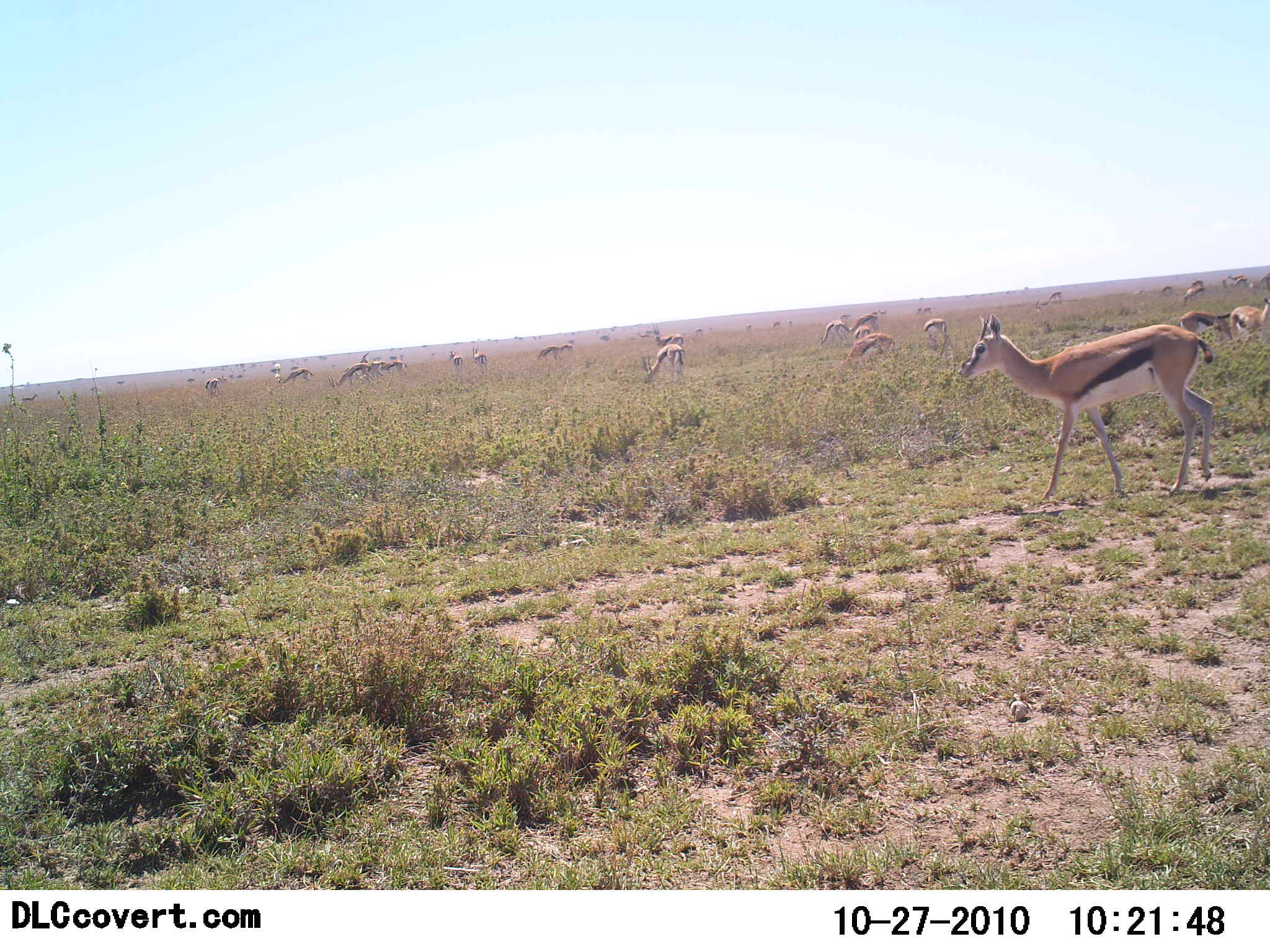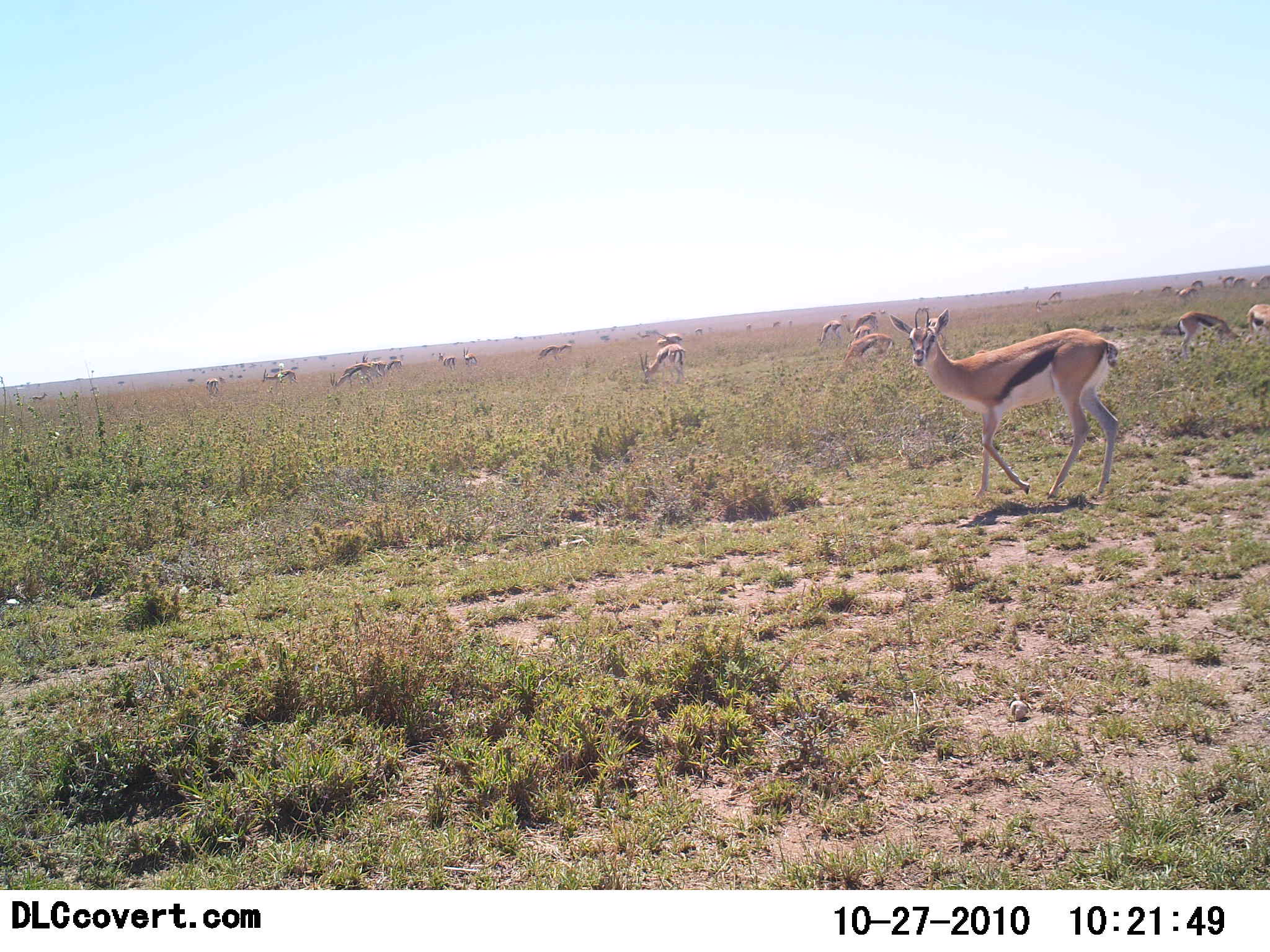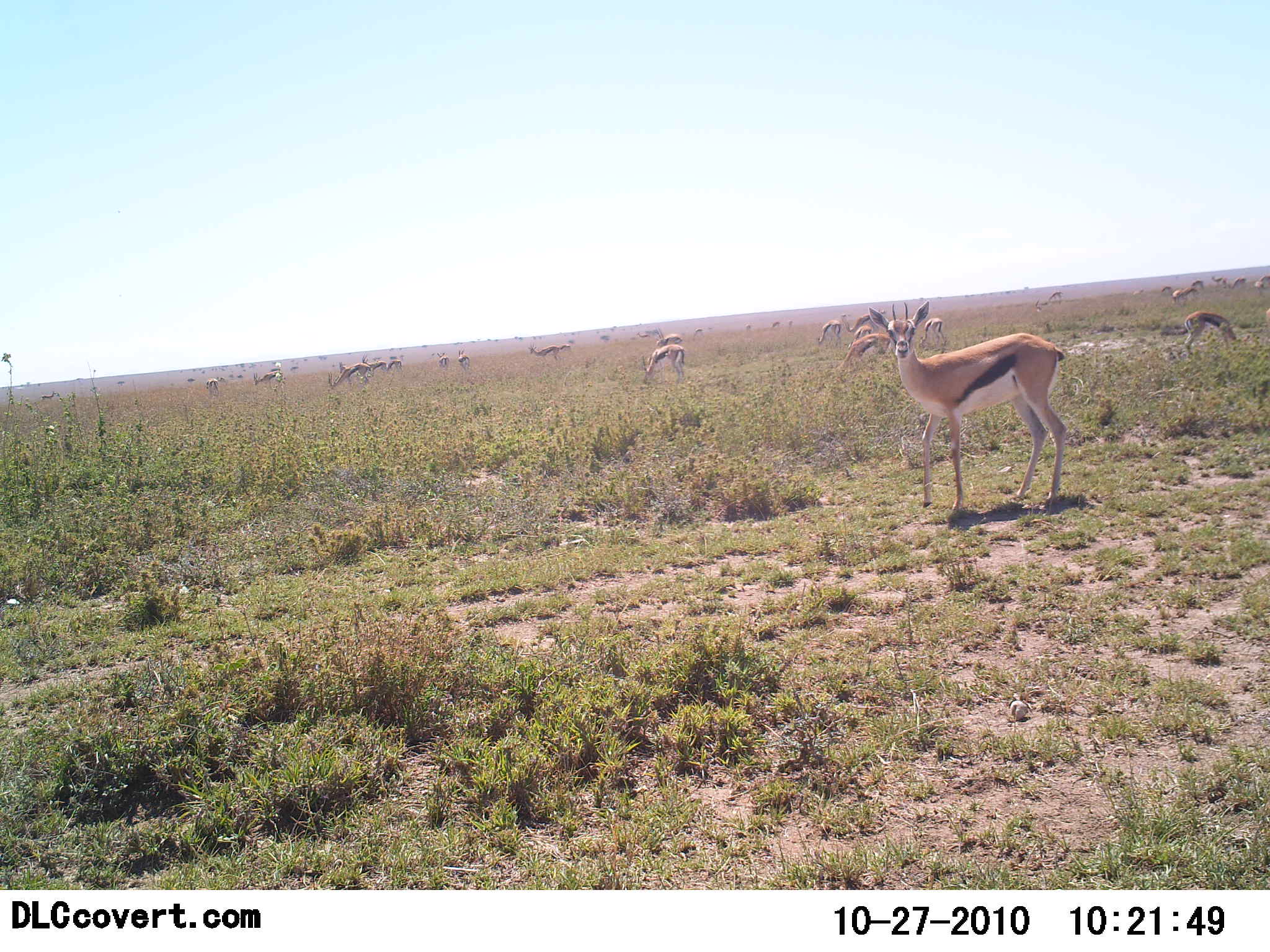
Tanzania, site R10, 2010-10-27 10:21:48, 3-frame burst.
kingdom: Animalia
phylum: Chordata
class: Mammalia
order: Artiodactyla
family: Bovidae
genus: Eudorcas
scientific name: Eudorcas thomsonii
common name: thomson's gazelle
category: gazellethomsons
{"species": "gazellethomsons (thomson's gazelle) (Eudorcas thomsonii)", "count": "11-50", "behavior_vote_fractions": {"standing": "46%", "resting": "8%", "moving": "62%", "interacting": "8%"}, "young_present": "0%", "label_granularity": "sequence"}